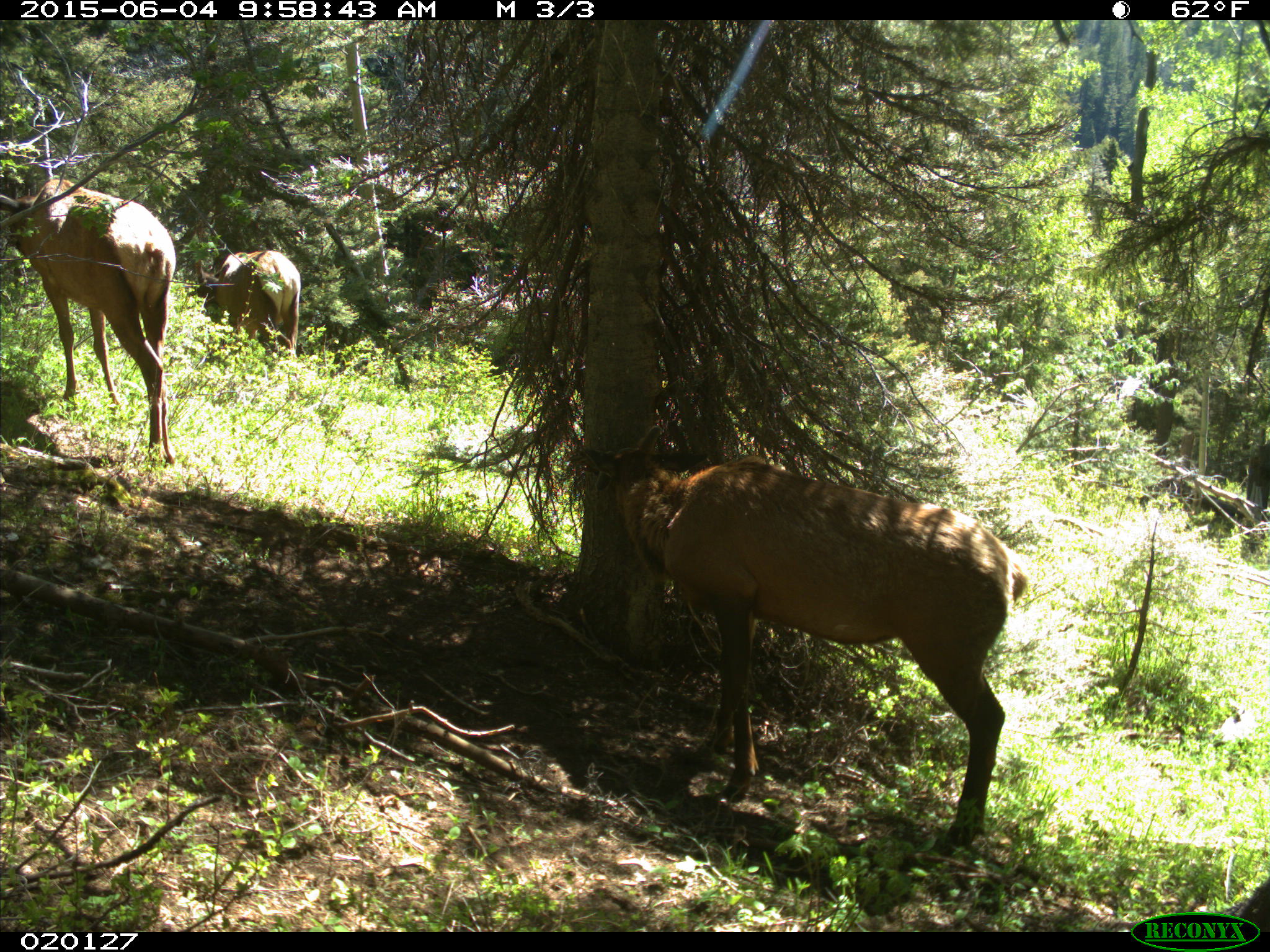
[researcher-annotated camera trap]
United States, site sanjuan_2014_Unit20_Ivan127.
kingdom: Animalia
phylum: Chordata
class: Mammalia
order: Artiodactyla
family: Cervidae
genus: Cervus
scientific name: Cervus elaphus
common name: red deer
Cervus elaphus (red deer).